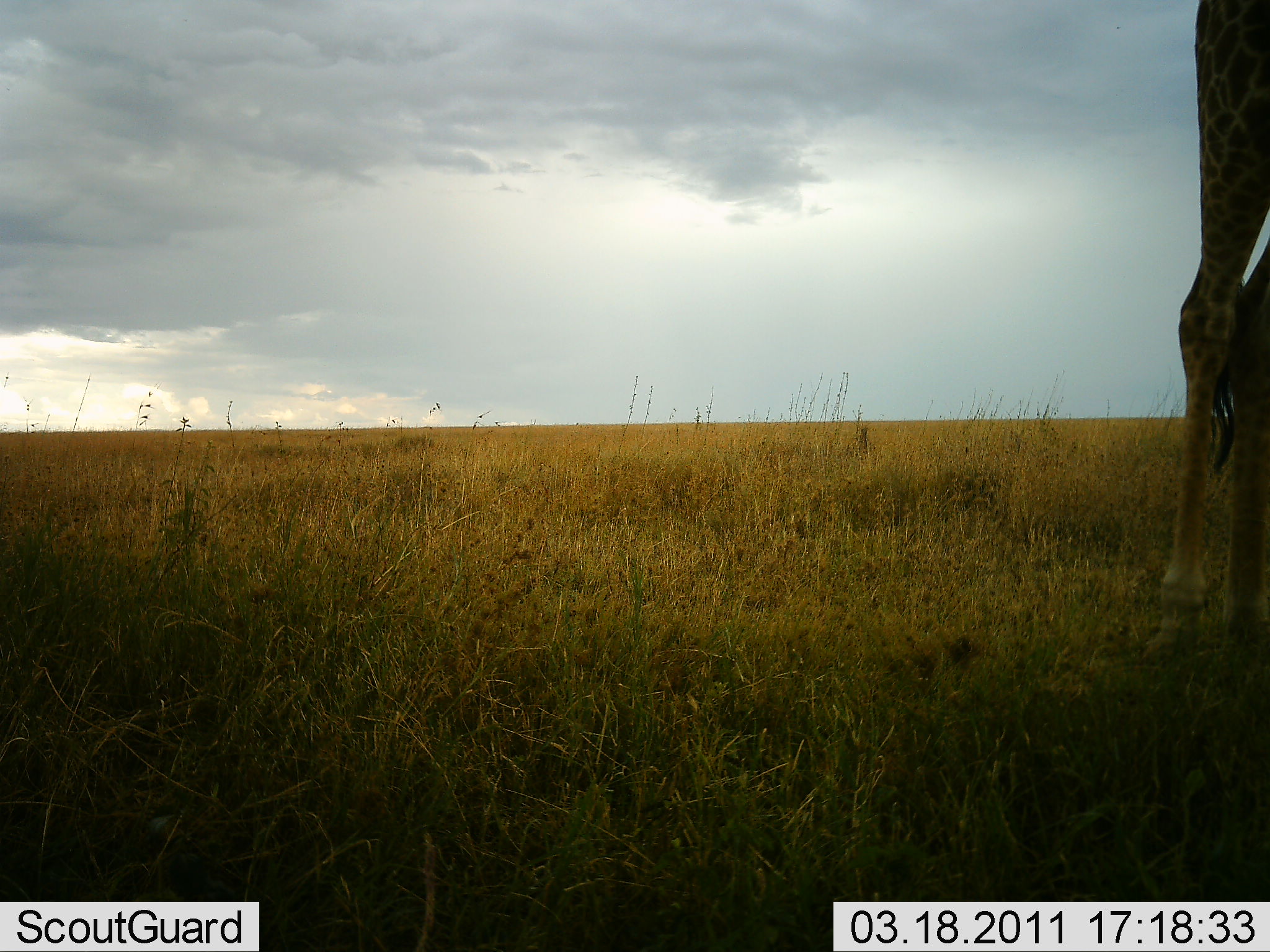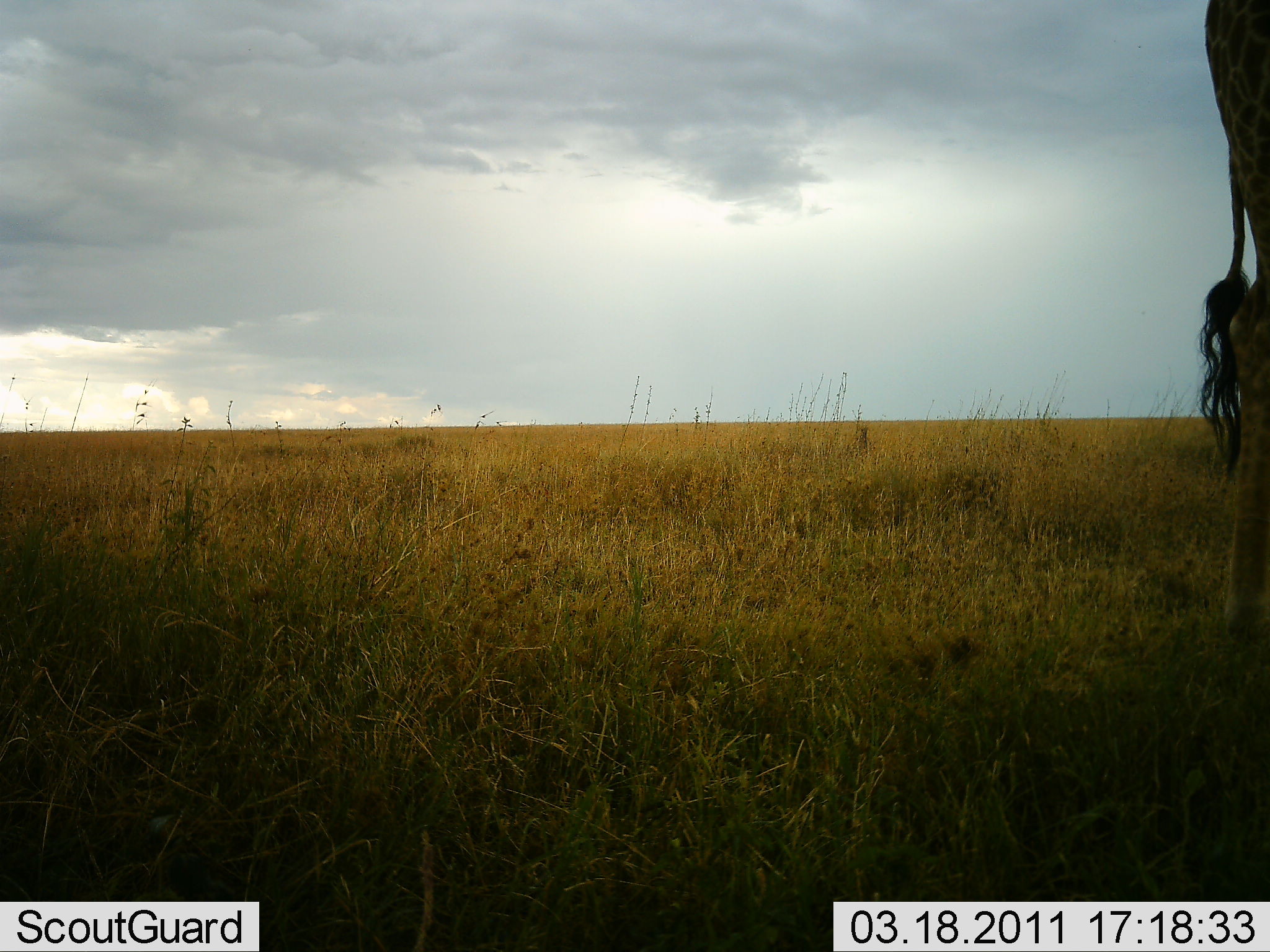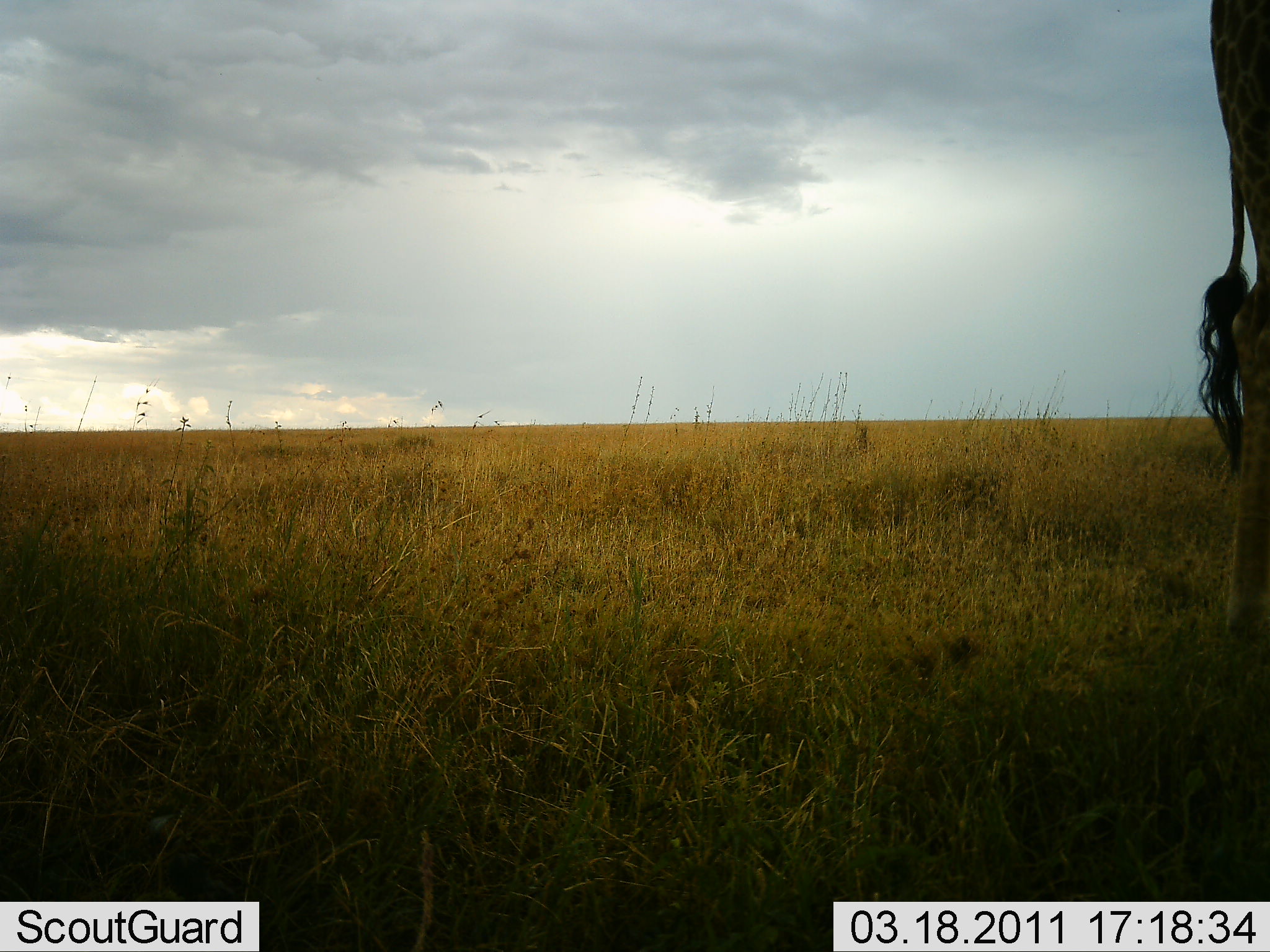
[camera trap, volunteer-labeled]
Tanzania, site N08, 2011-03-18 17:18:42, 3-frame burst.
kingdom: Animalia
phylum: Chordata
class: Mammalia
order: Artiodactyla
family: Giraffidae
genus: Giraffa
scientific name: Giraffa camelopardalis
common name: giraffe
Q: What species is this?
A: Giraffe (Giraffa camelopardalis).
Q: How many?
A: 1.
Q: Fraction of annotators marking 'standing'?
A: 90%.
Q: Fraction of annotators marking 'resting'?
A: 0%.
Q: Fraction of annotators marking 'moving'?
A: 20%.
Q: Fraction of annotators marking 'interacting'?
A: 0%.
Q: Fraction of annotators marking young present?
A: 0%.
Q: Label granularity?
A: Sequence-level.